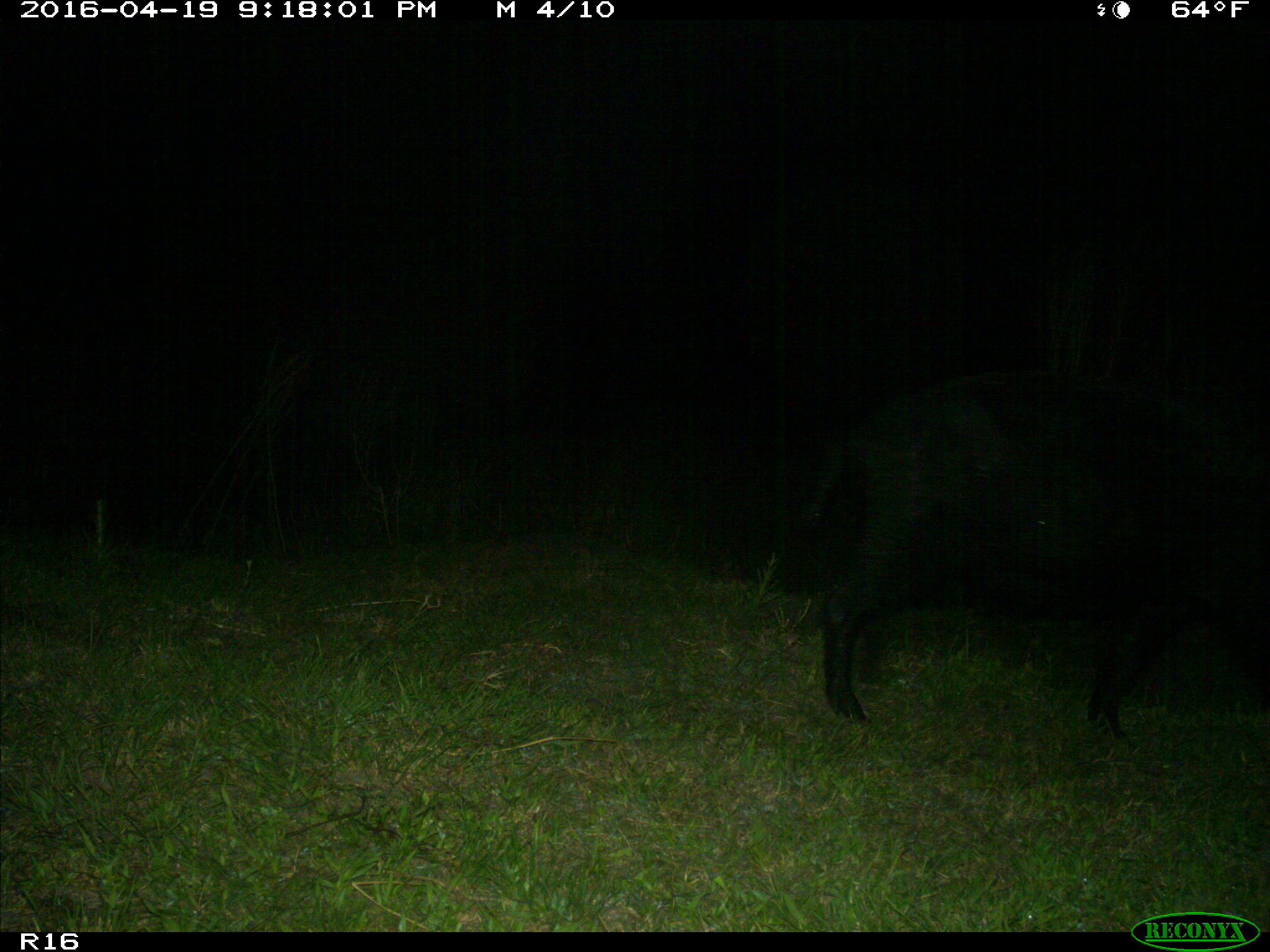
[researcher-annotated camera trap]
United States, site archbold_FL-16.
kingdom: Animalia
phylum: Chordata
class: Mammalia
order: Artiodactyla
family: Suidae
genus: Sus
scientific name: Sus scrofa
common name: wild boar